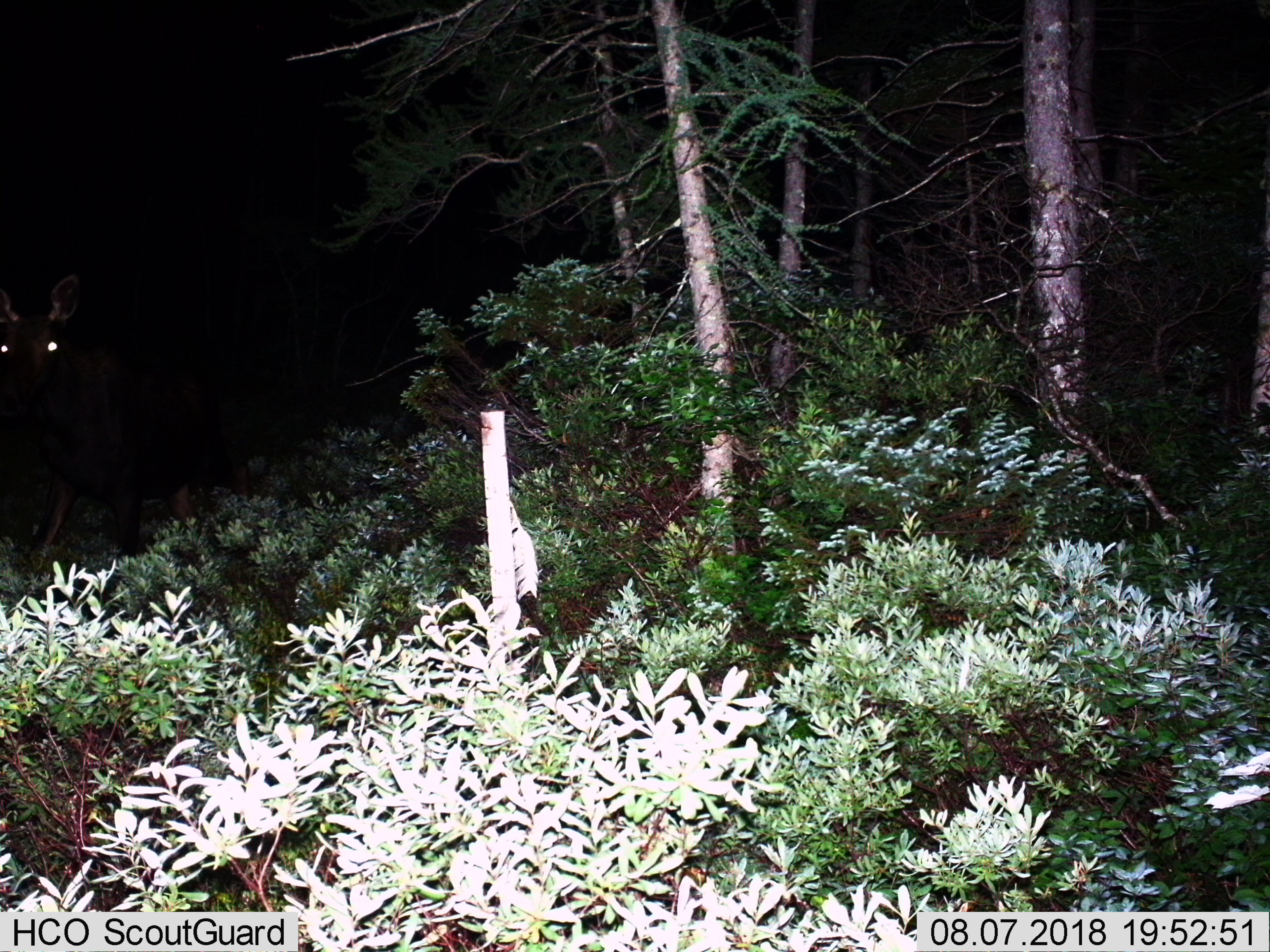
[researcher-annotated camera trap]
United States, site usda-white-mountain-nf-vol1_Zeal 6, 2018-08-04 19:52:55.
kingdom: Animalia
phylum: Chordata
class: Mammalia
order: Artiodactyla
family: Cervidae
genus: Alces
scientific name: Alces alces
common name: moose